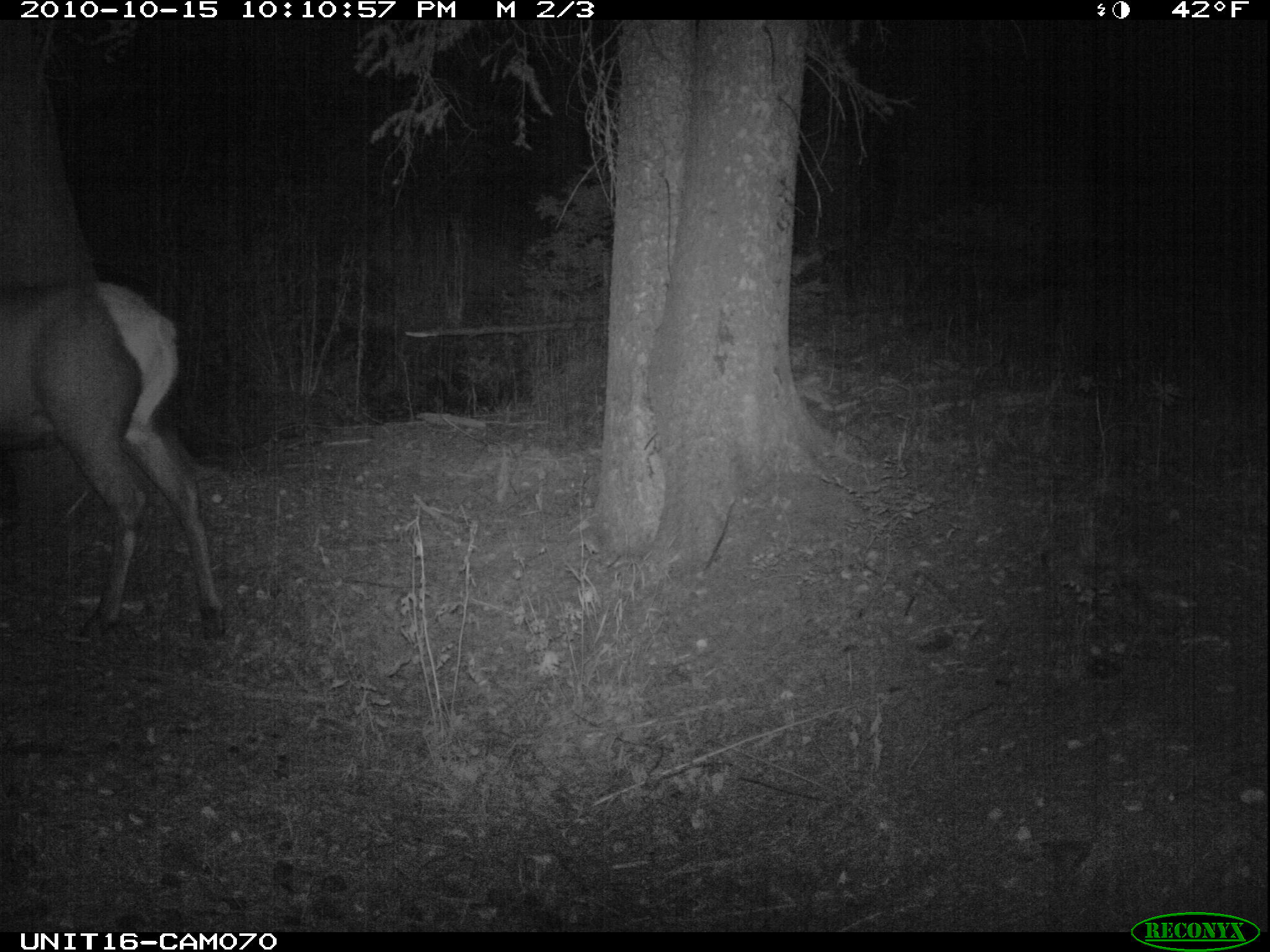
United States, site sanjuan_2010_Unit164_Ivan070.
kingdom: Animalia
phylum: Chordata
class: Mammalia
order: Artiodactyla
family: Cervidae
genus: Cervus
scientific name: Cervus elaphus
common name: red deer